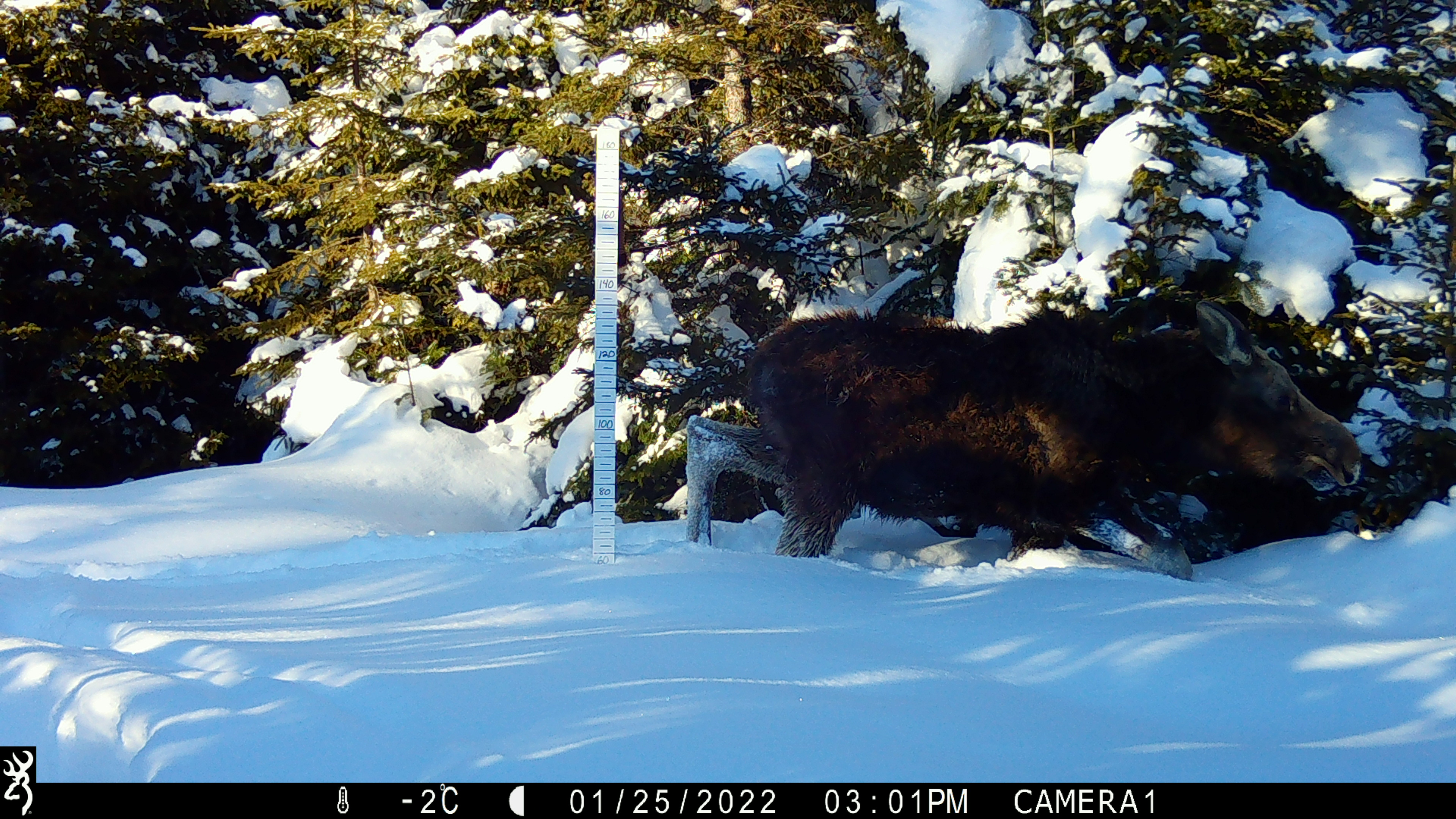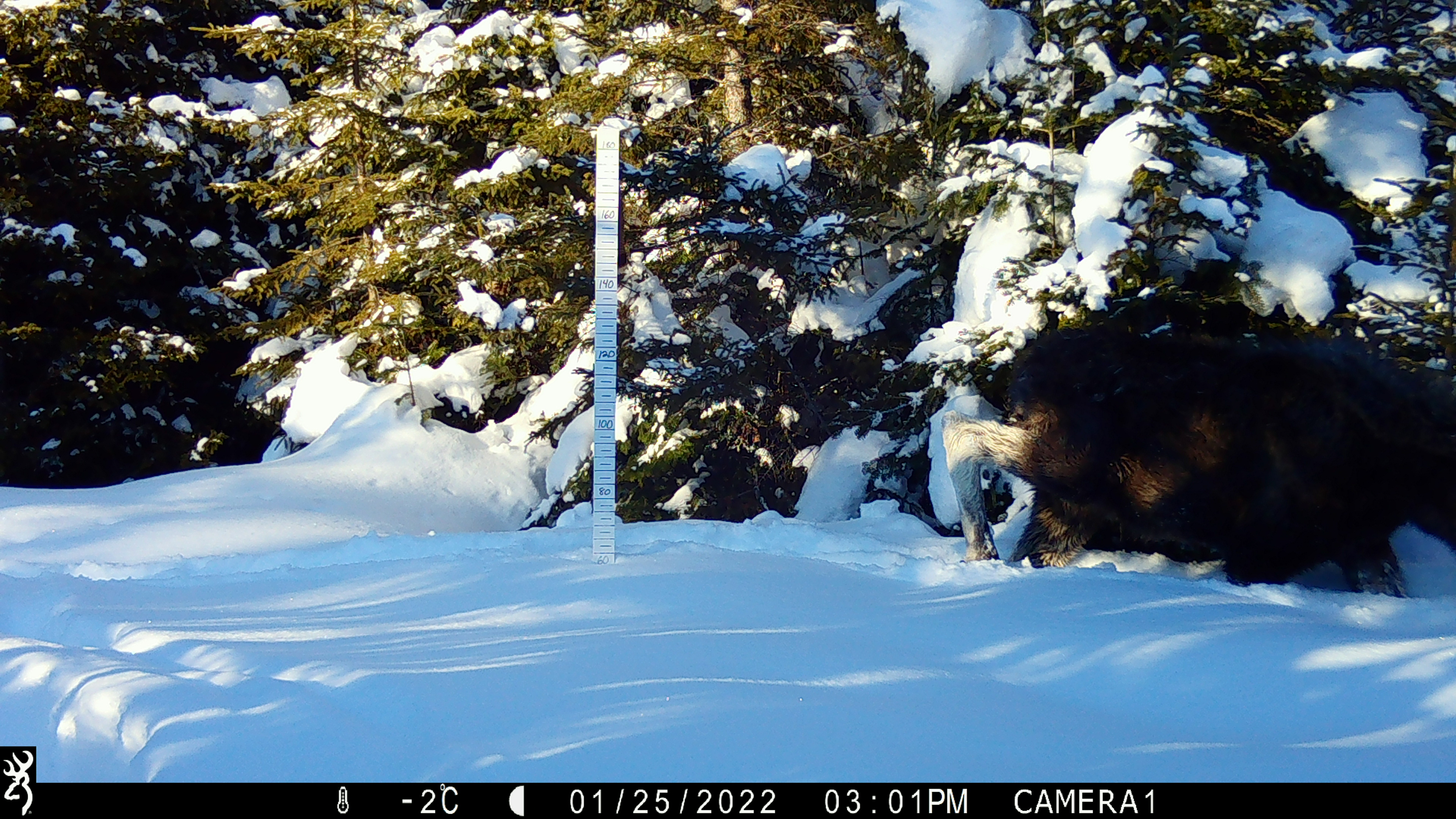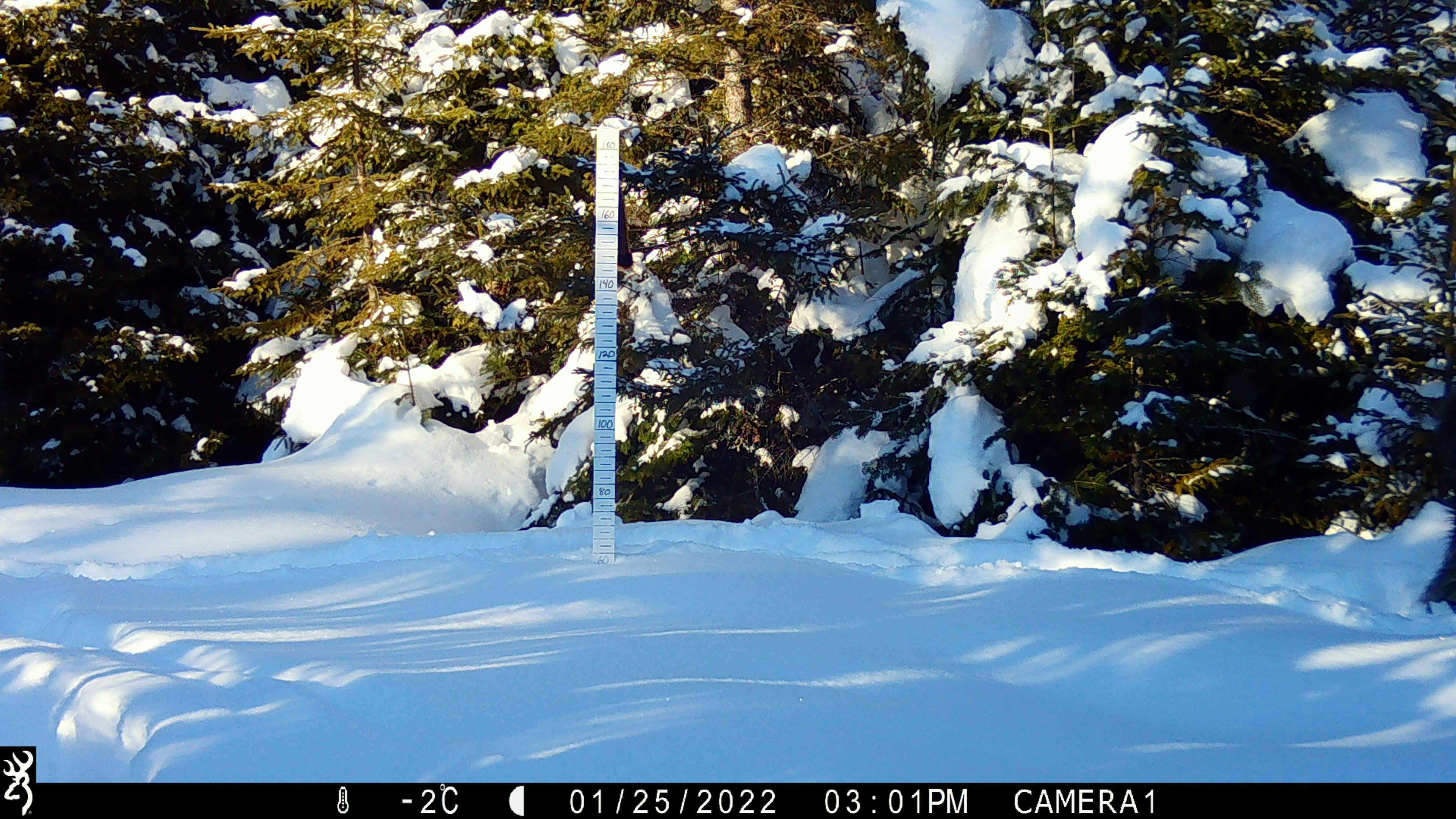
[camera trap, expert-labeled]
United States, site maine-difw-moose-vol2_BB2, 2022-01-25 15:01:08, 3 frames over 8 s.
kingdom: Animalia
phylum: Chordata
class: Mammalia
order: Artiodactyla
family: Cervidae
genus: Alces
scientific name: Alces alces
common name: moose